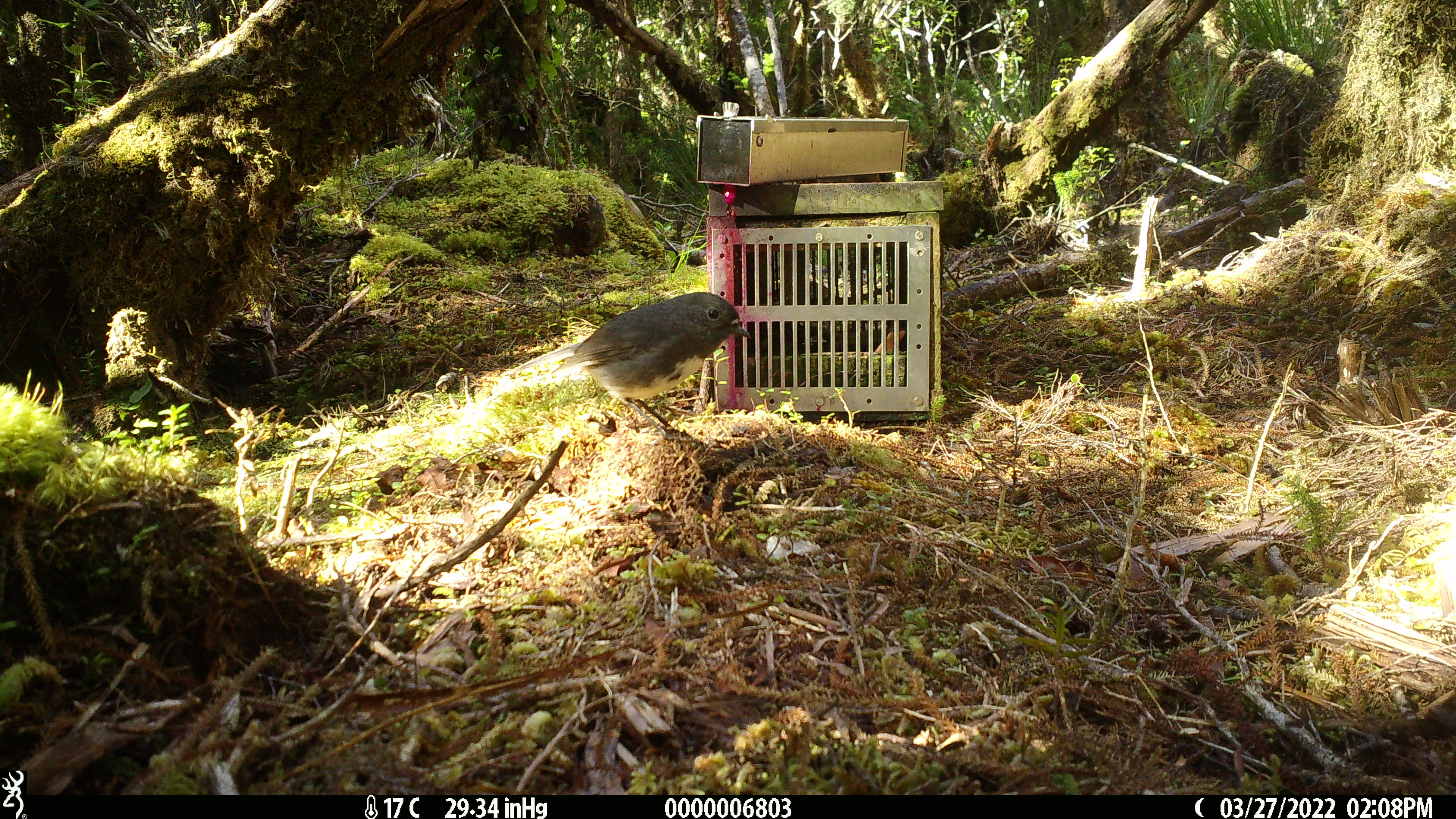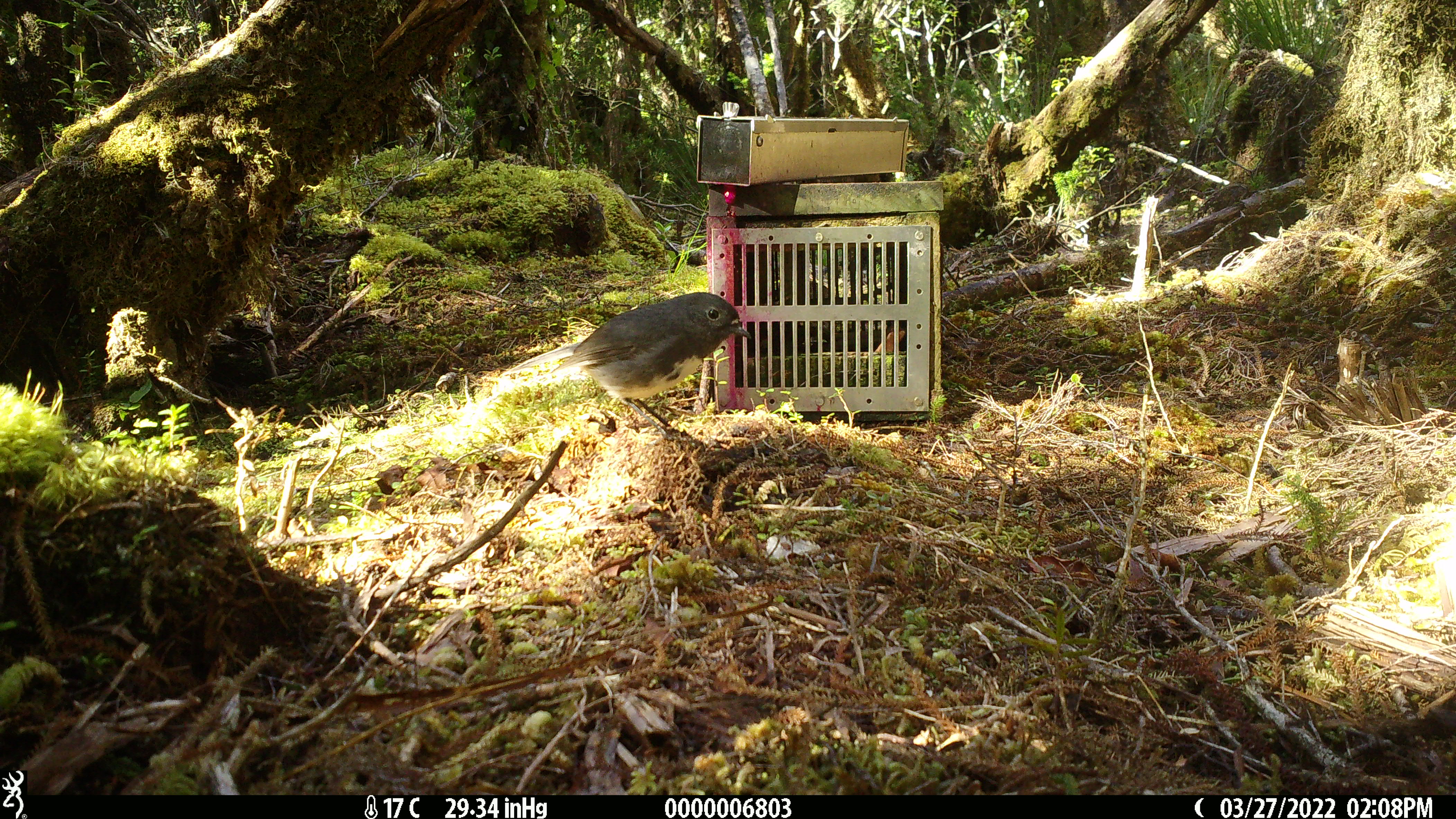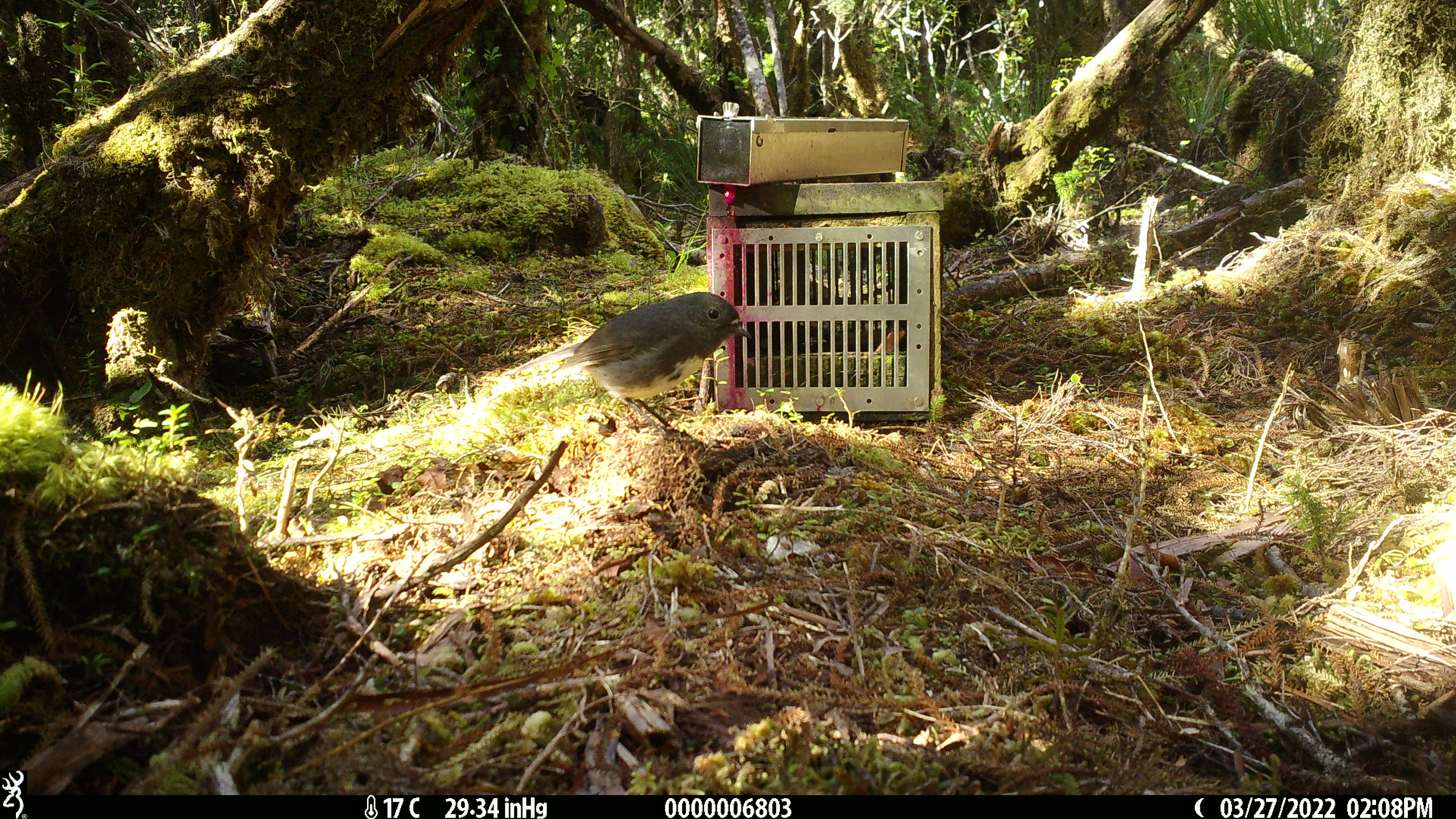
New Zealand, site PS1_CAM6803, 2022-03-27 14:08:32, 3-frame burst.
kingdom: Animalia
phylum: Chordata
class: Aves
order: Passeriformes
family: Petroicidae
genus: Petroica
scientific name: Petroica australis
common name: new zealand robin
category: robin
Robin (new zealand robin) (Petroica australis).